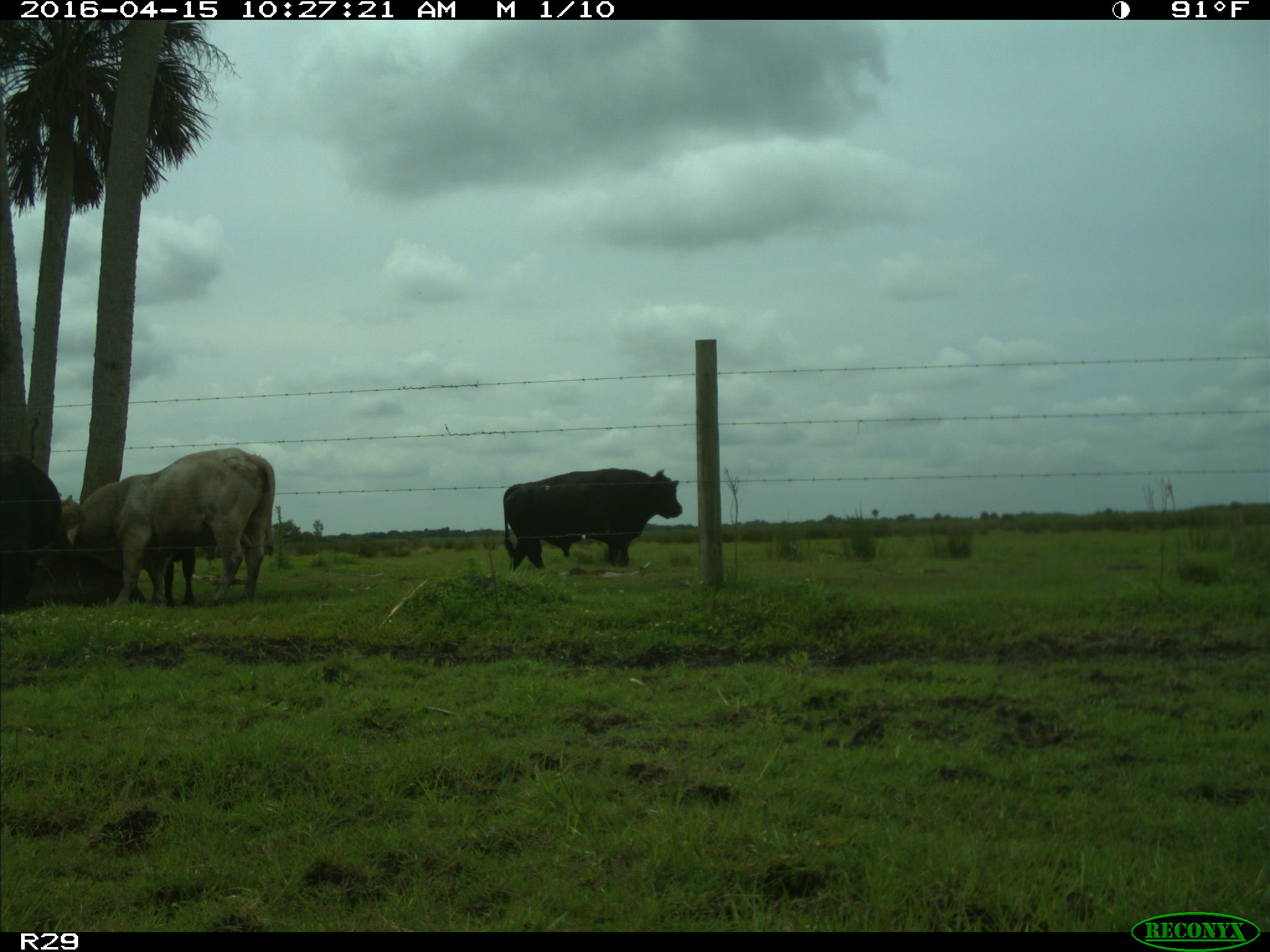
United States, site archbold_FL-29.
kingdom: Animalia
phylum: Chordata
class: Mammalia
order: Artiodactyla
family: Bovidae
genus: Bos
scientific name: Bos taurus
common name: domestic cow